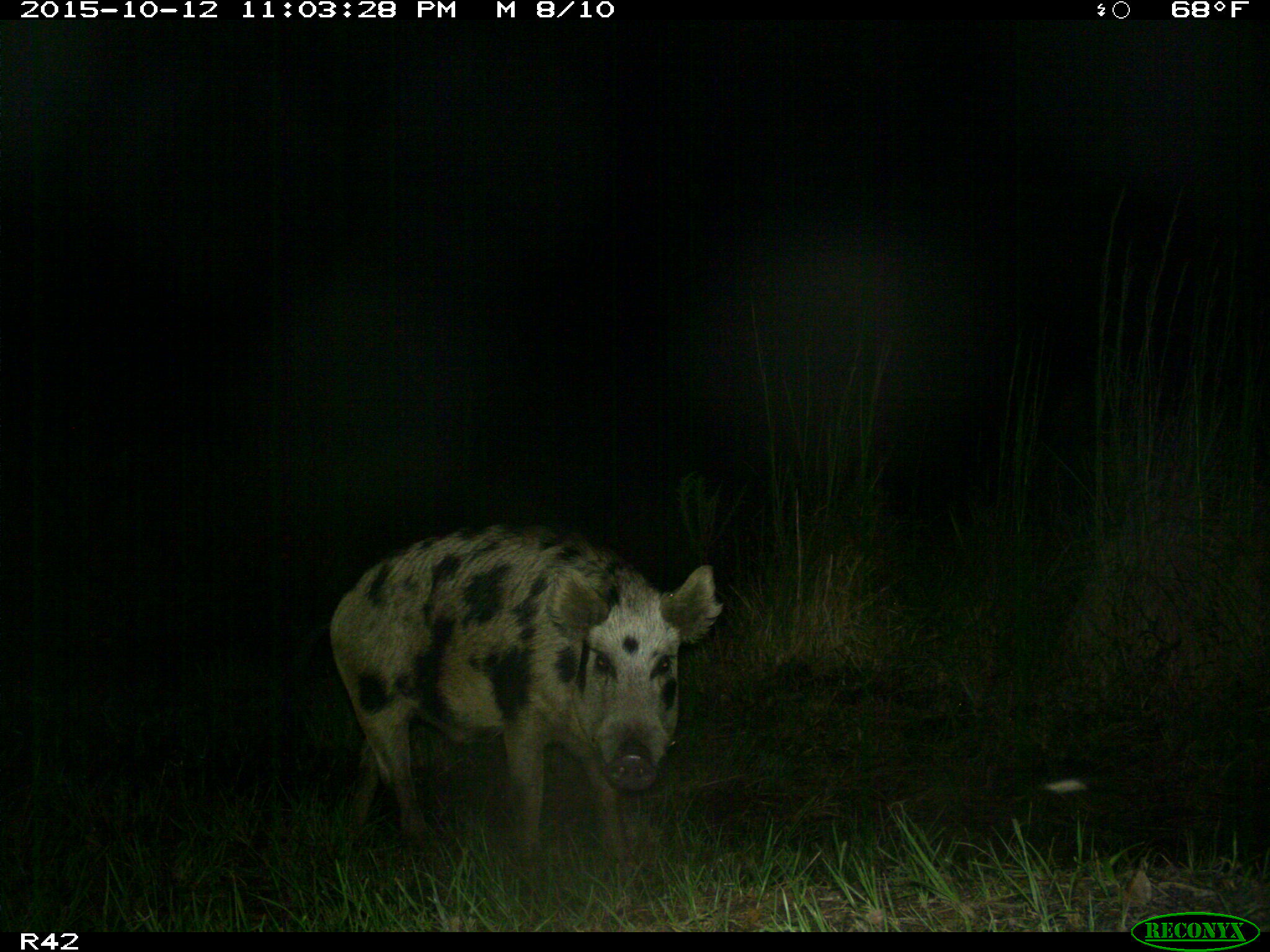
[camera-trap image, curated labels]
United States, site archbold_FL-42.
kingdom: Animalia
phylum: Chordata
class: Mammalia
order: Artiodactyla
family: Suidae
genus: Sus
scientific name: Sus scrofa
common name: wild boar